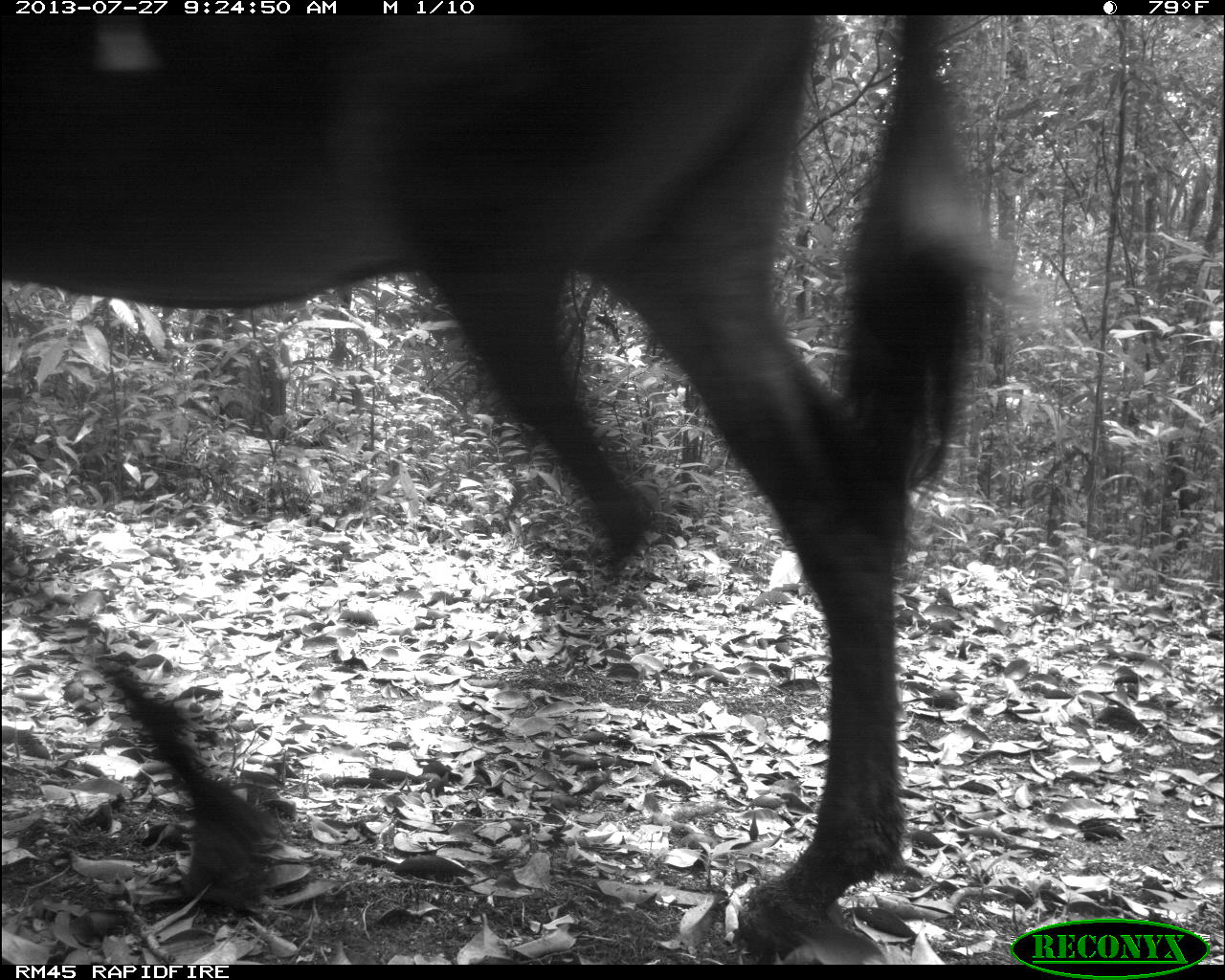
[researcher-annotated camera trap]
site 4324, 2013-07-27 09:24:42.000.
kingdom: Animalia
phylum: Chordata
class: Mammalia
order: Perissodactyla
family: Equidae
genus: Equus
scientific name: Equus ferus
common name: wild horse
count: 2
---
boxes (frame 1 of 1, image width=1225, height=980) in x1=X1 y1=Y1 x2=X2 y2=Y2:
equus ferus: x1=0 y1=17 x2=1001 y2=953